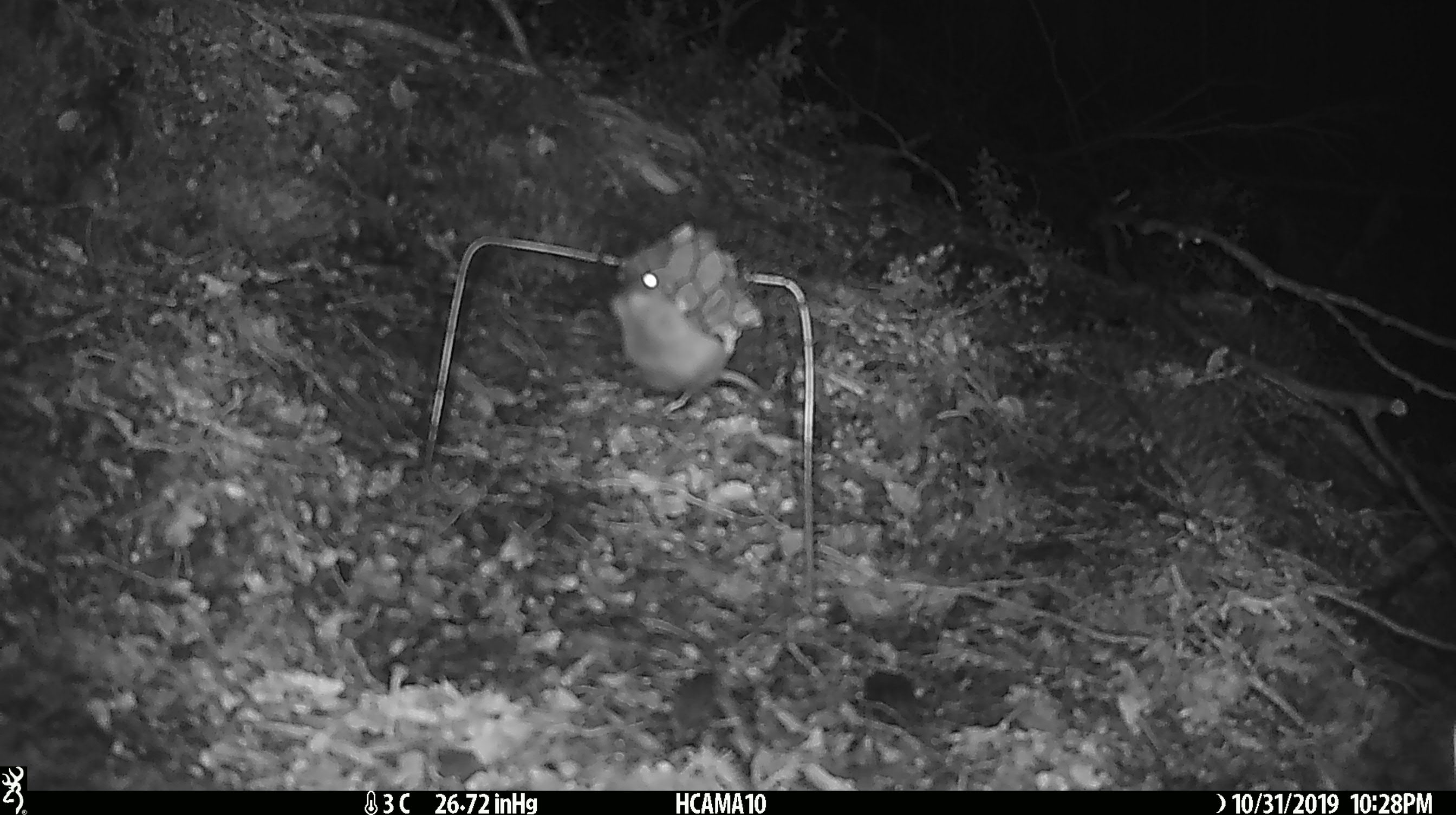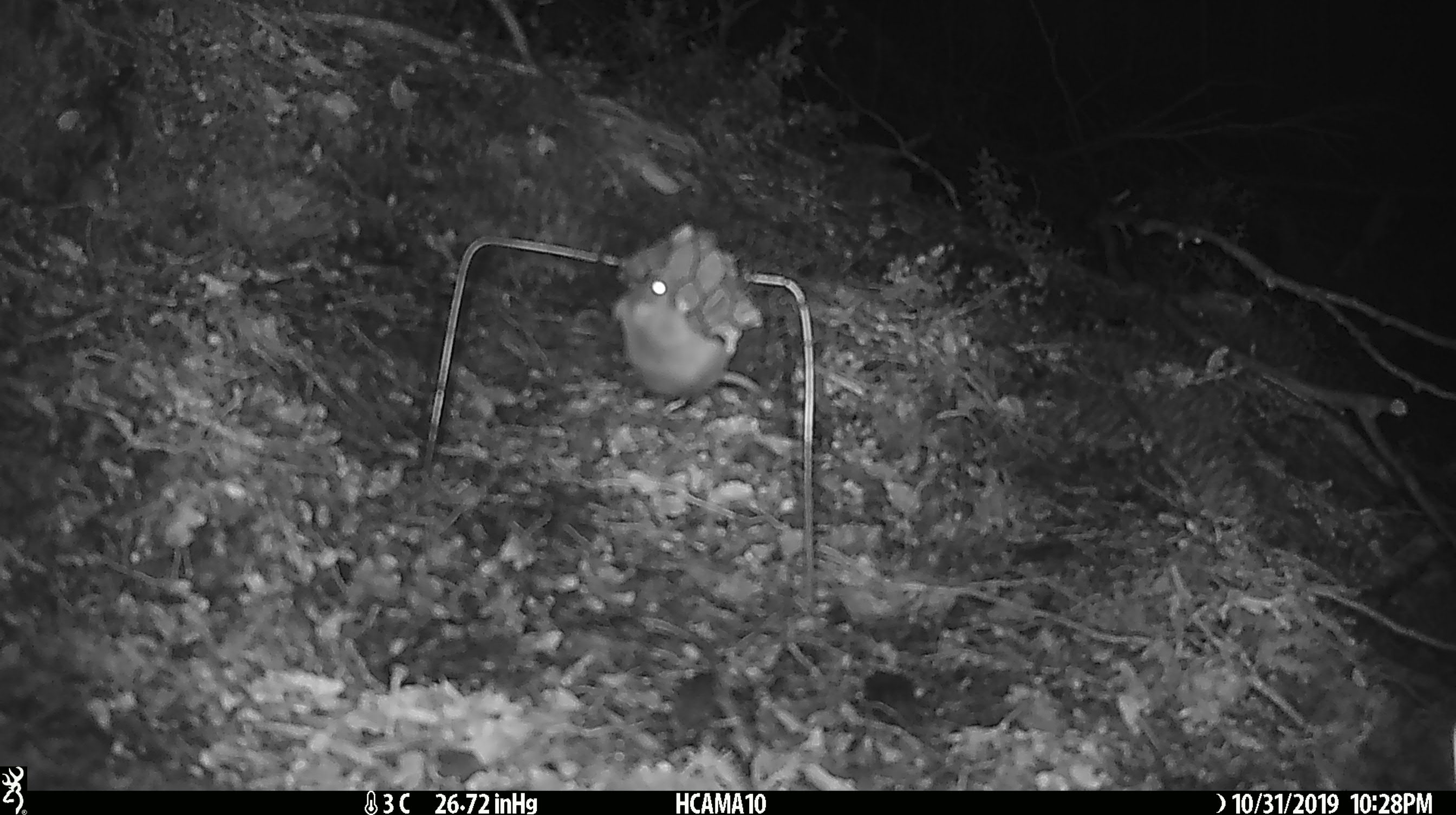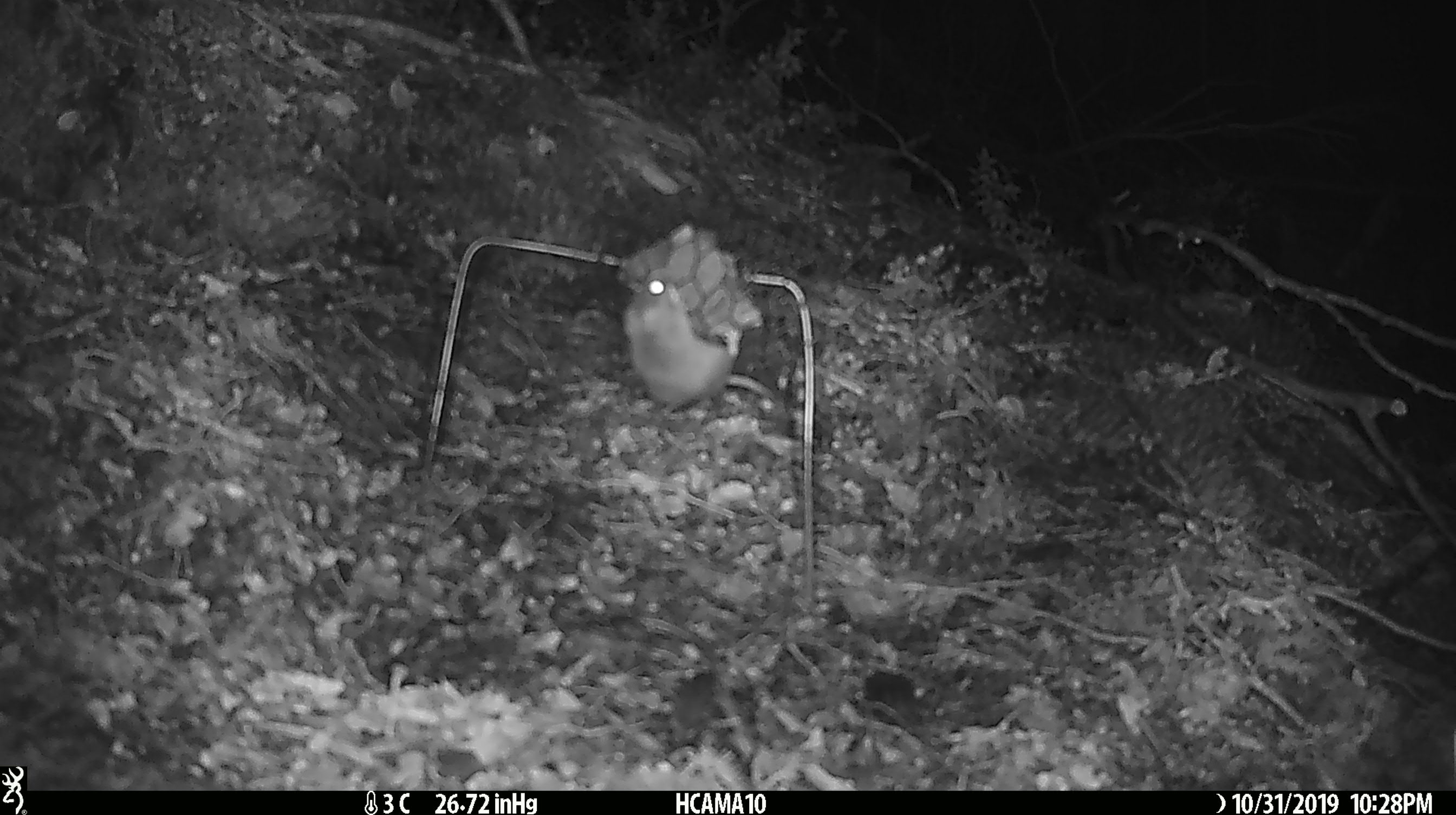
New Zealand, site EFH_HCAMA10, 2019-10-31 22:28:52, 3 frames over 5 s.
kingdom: Animalia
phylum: Chordata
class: Mammalia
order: Rodentia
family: Muridae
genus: Mus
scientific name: Mus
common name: mouse